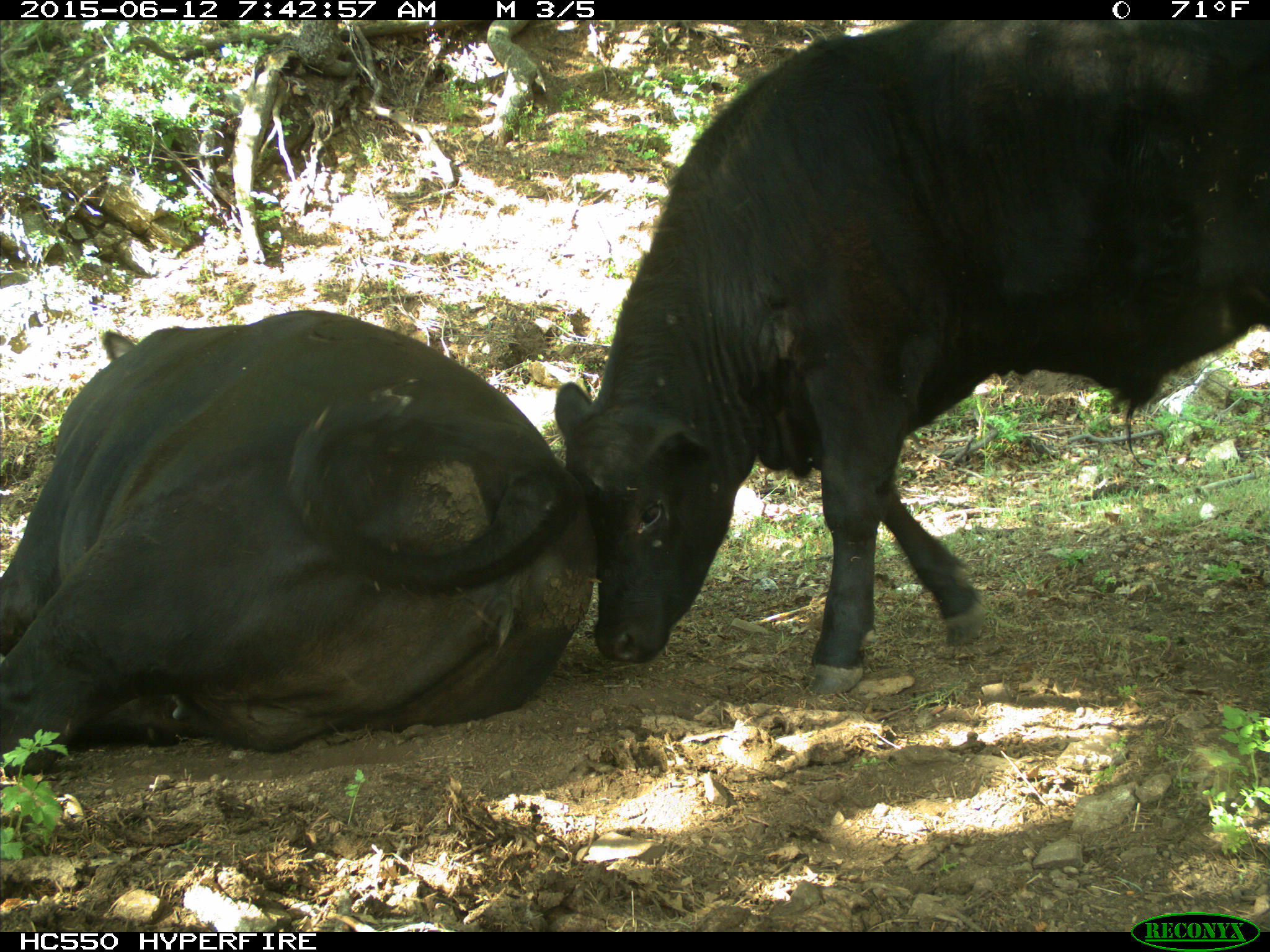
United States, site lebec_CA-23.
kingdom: Animalia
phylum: Chordata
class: Mammalia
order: Artiodactyla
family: Bovidae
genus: Bos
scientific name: Bos taurus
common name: domestic cow